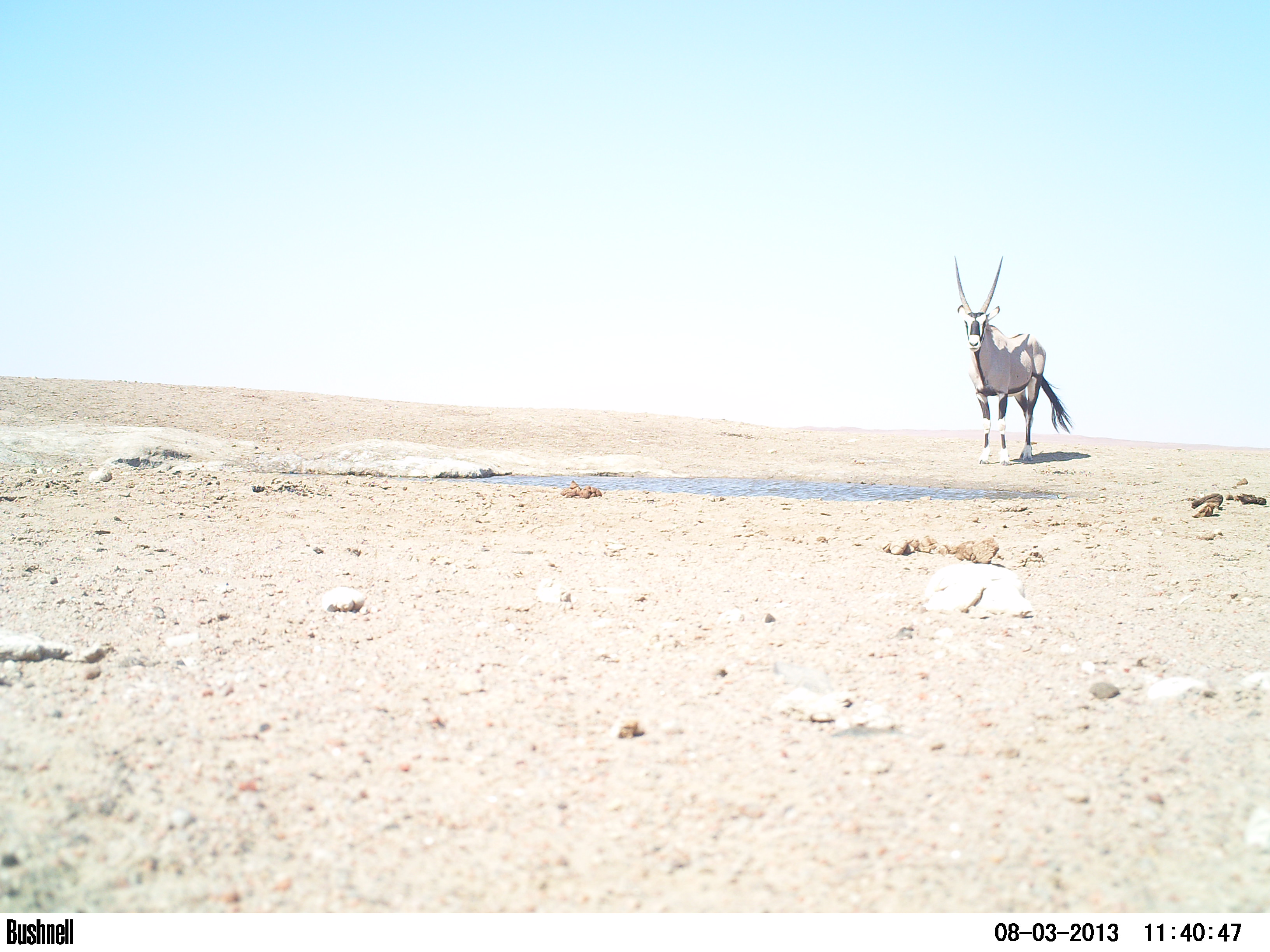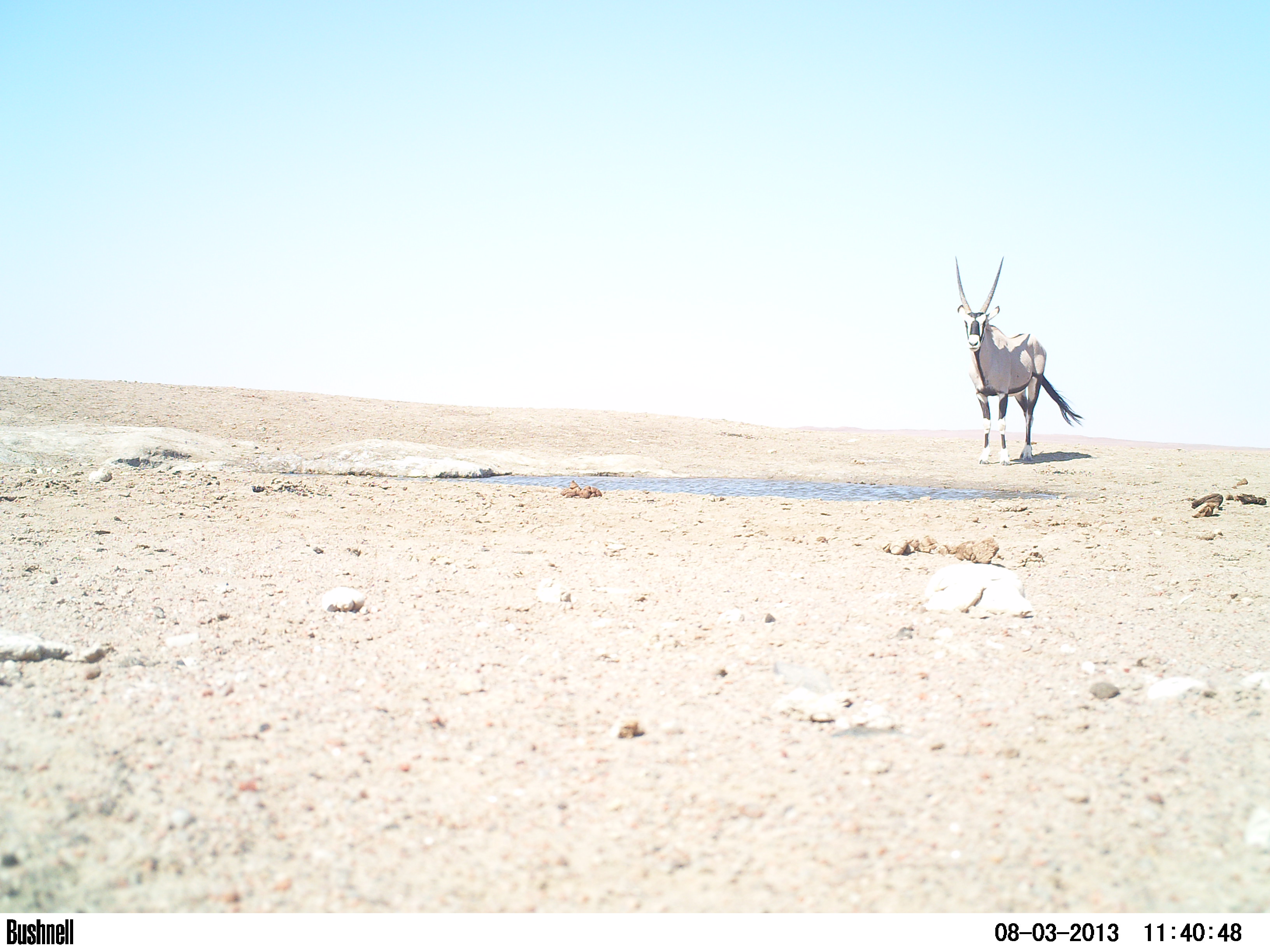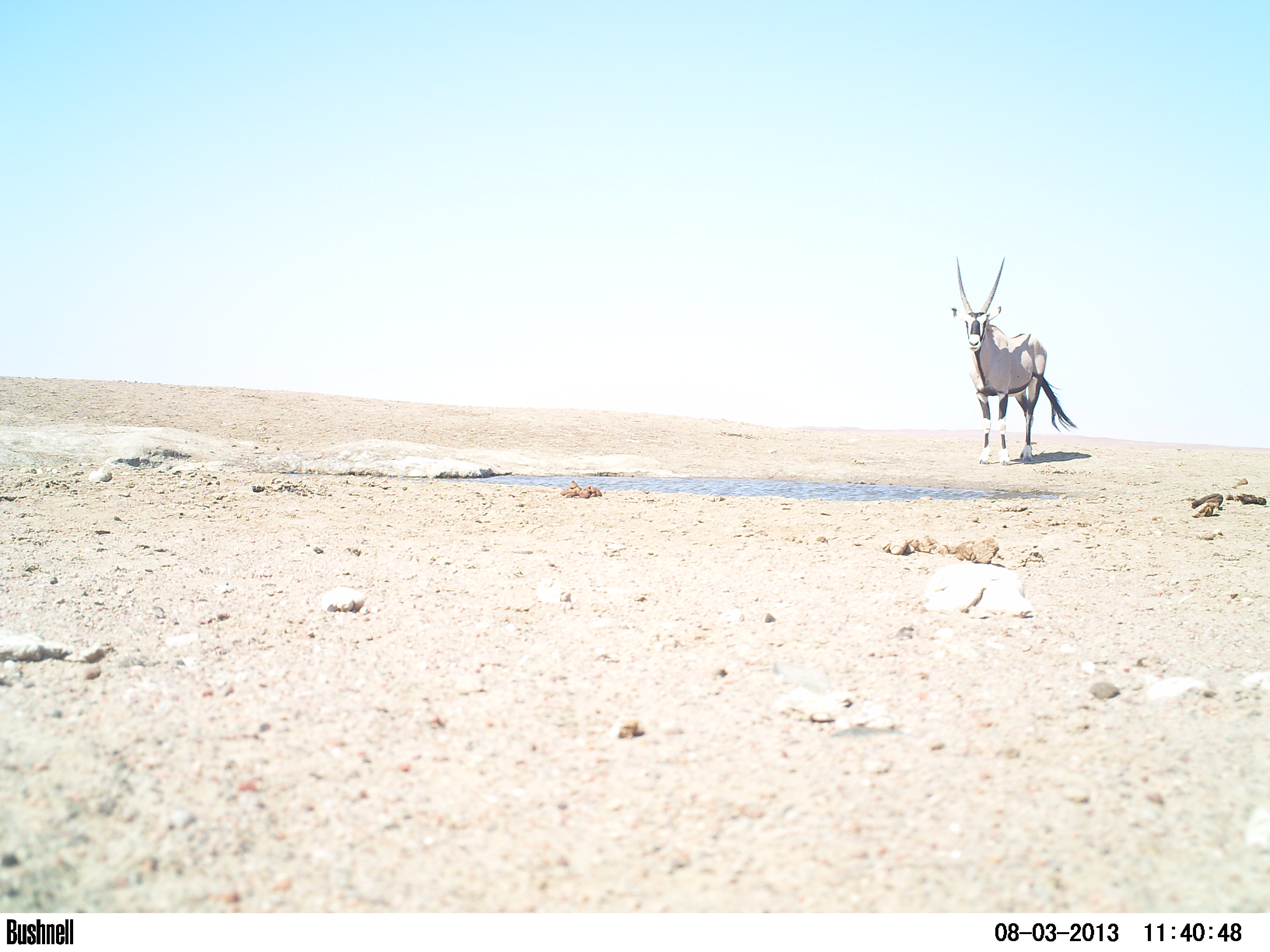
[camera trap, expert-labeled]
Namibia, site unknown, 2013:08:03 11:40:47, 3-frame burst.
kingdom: Animalia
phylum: Chordata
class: Mammalia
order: Artiodactyla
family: Bovidae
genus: Oryx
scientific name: Oryx gazella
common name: gemsbok